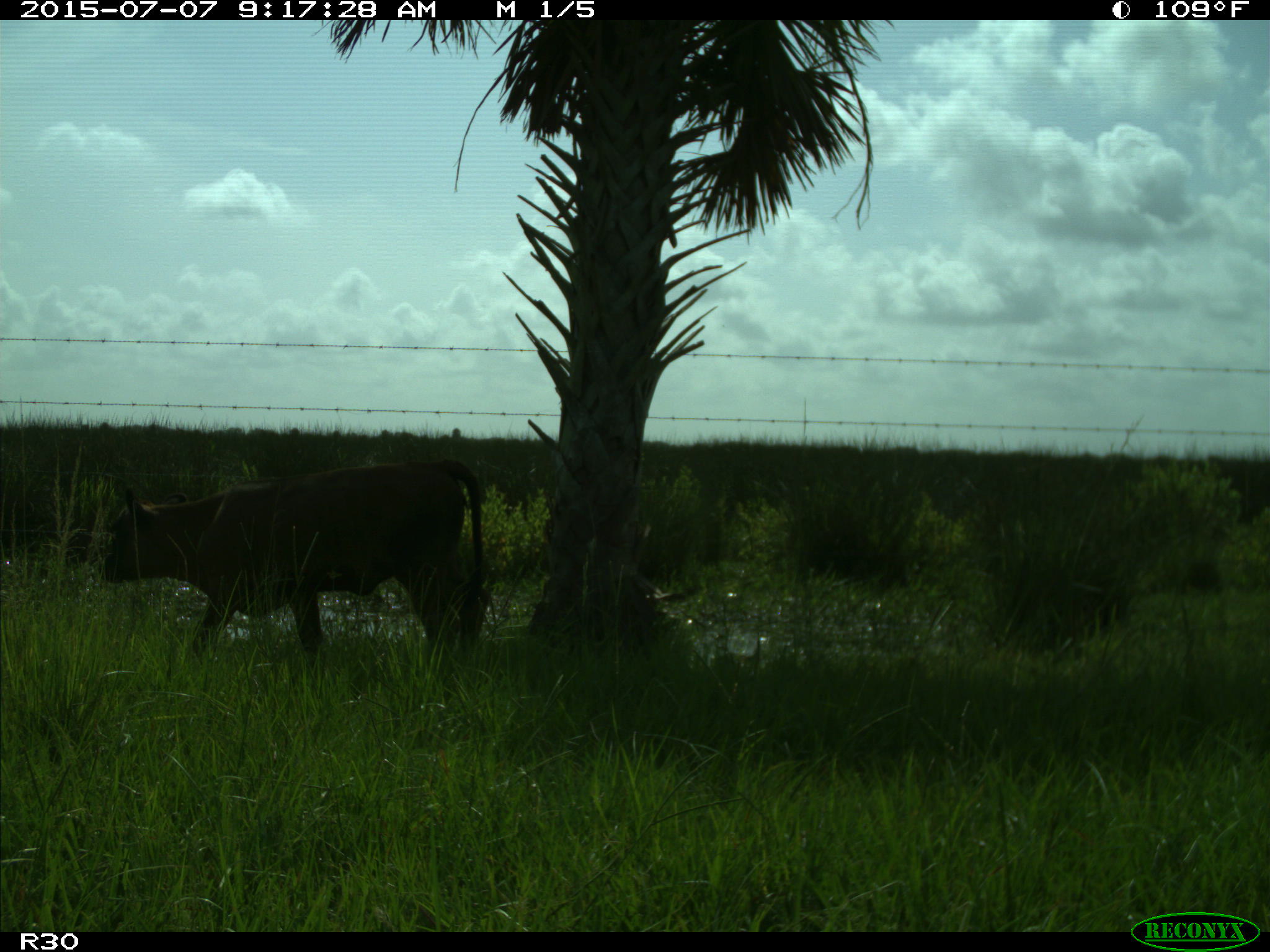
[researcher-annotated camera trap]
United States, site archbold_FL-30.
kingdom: Animalia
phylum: Chordata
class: Mammalia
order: Artiodactyla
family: Bovidae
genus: Bos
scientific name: Bos taurus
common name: domestic cow